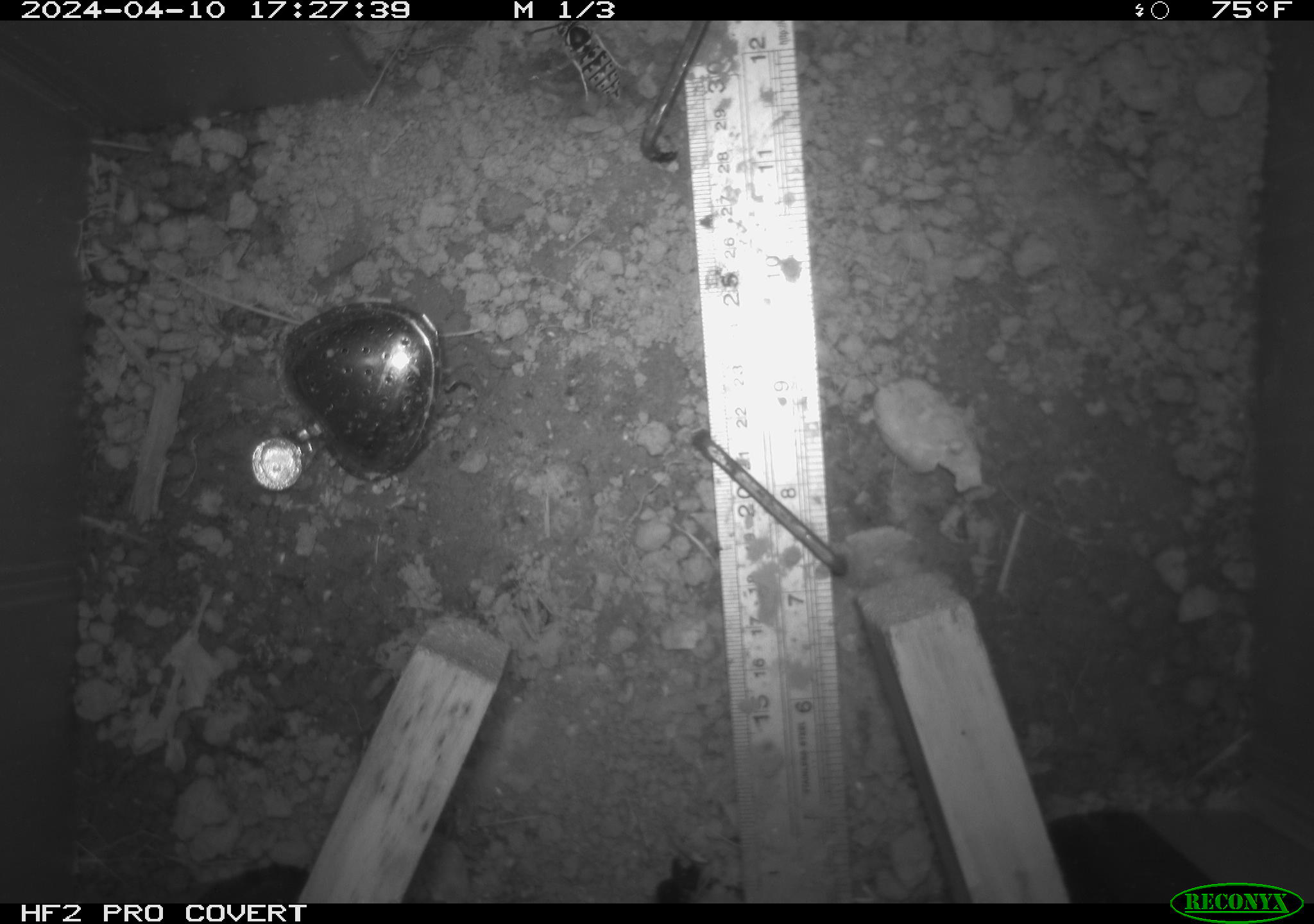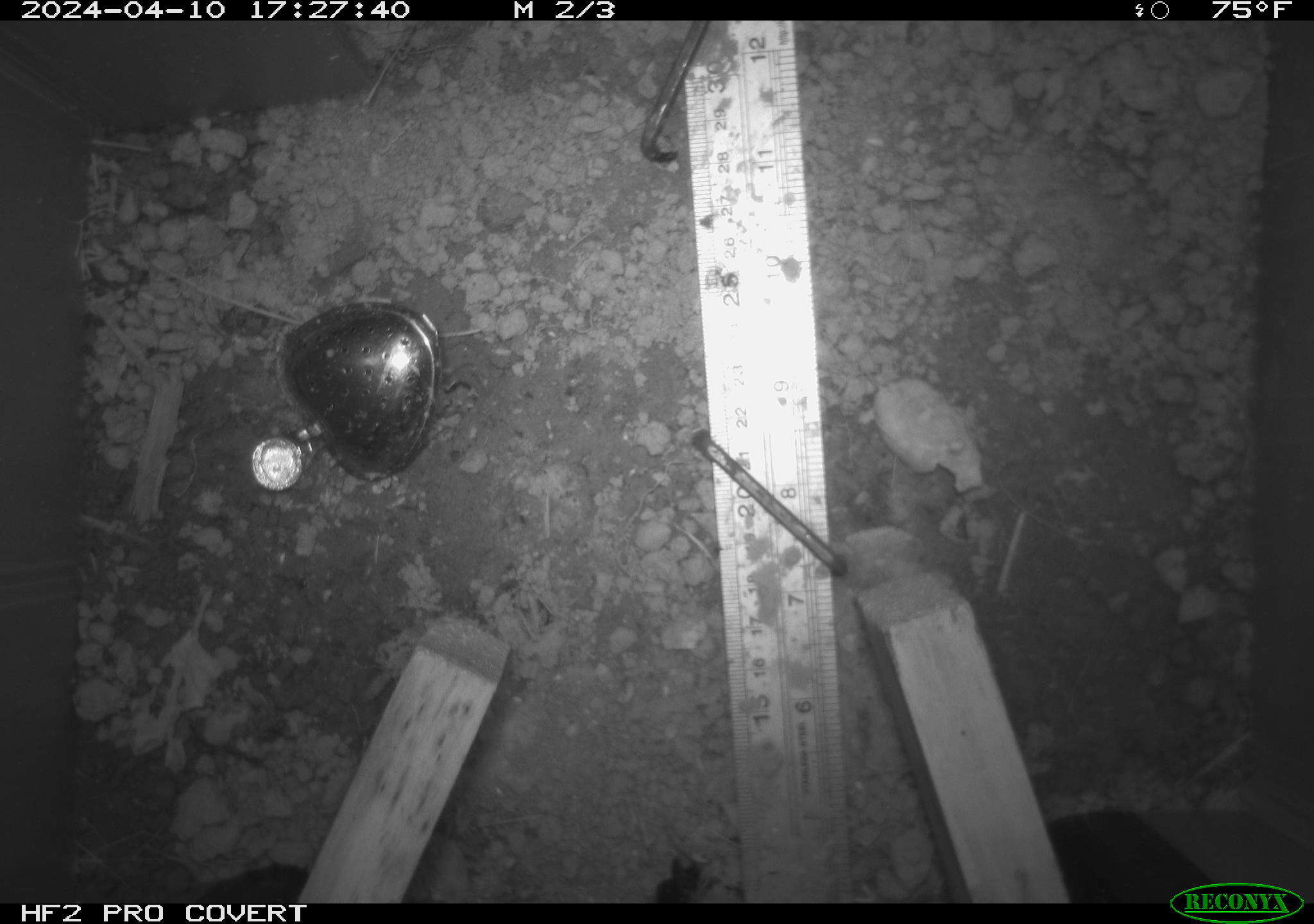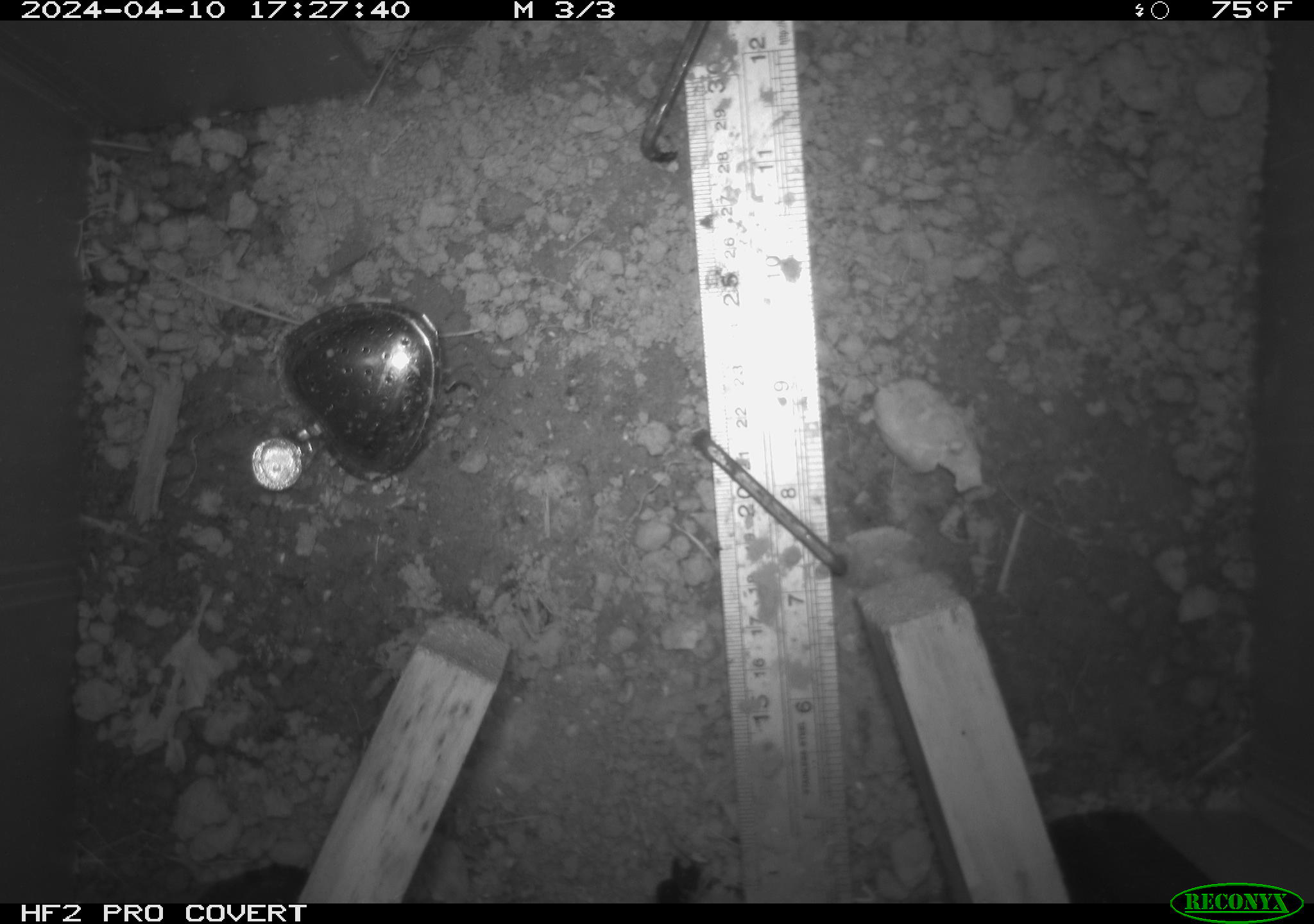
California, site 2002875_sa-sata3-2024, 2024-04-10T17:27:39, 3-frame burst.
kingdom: Animalia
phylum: Arthropoda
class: Insecta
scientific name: Insecta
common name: insect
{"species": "insect (Insecta)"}